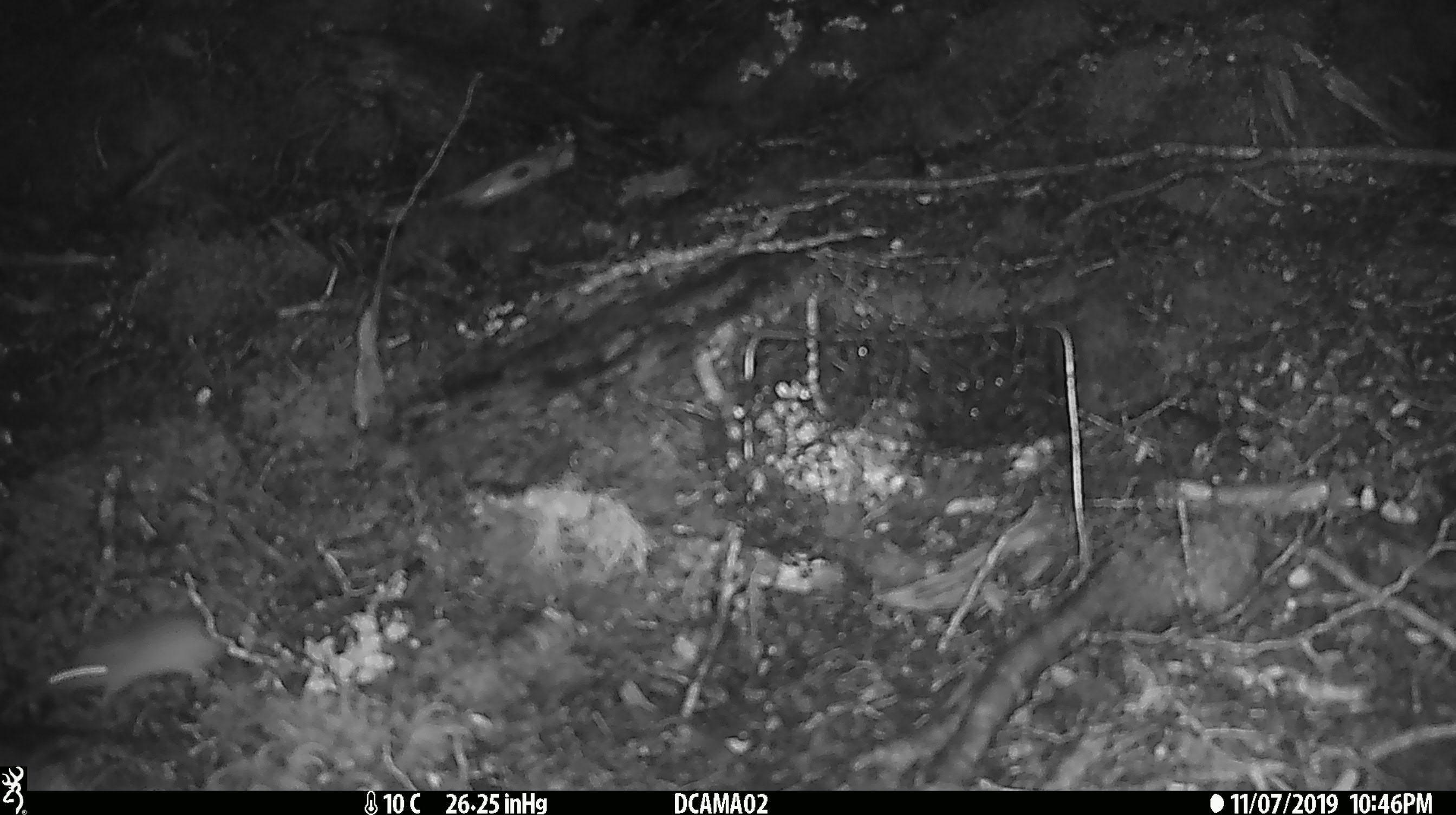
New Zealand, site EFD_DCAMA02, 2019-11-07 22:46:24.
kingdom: Animalia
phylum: Chordata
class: Mammalia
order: Rodentia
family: Muridae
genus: Mus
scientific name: Mus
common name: mouse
Mouse (Mus).